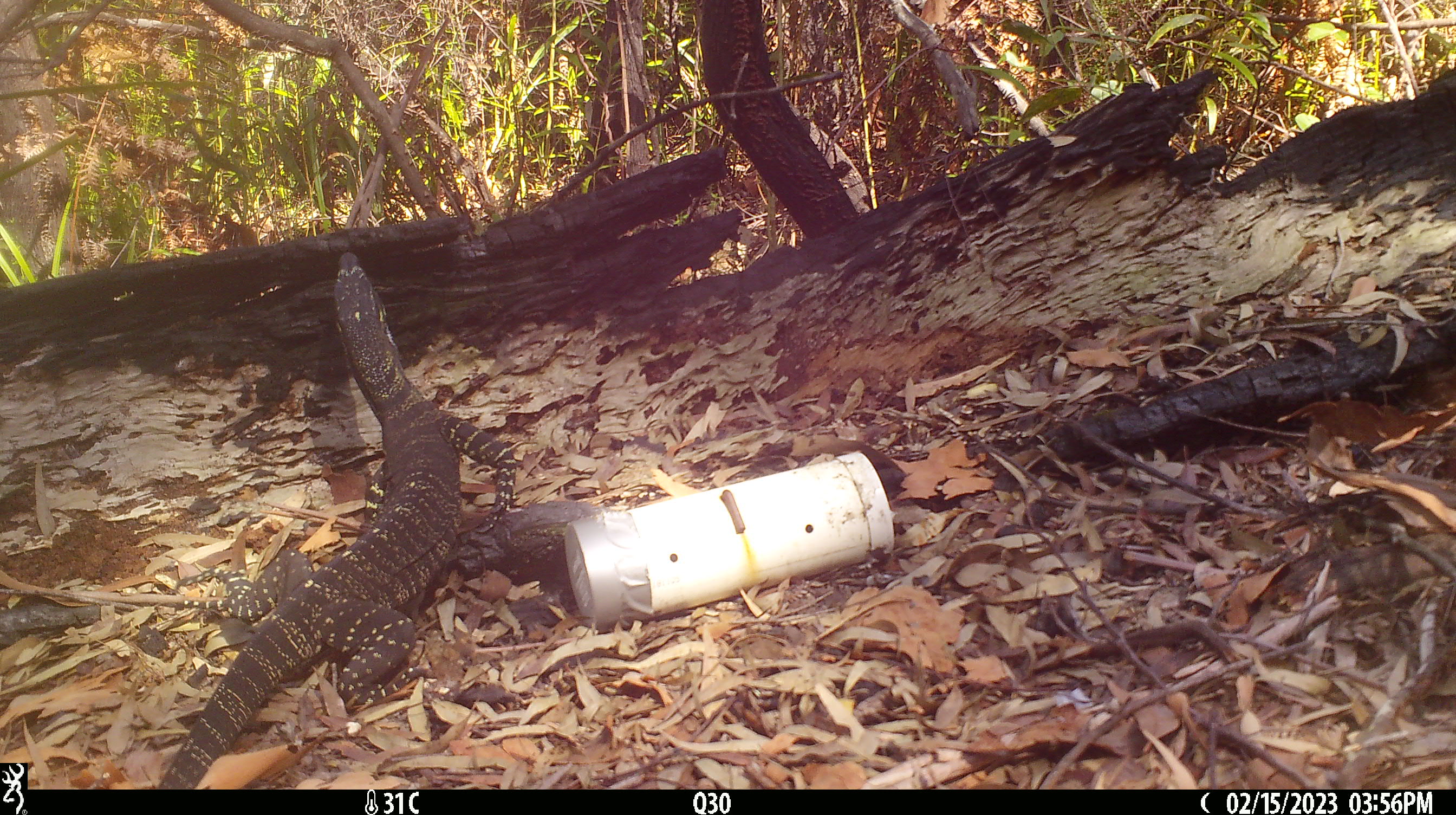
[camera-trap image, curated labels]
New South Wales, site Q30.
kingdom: Animalia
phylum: Chordata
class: Reptilia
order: Squamata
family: Varanidae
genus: Varanus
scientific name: Varanus varius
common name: lace monitor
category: goanna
Goanna (lace monitor) (Varanus varius).